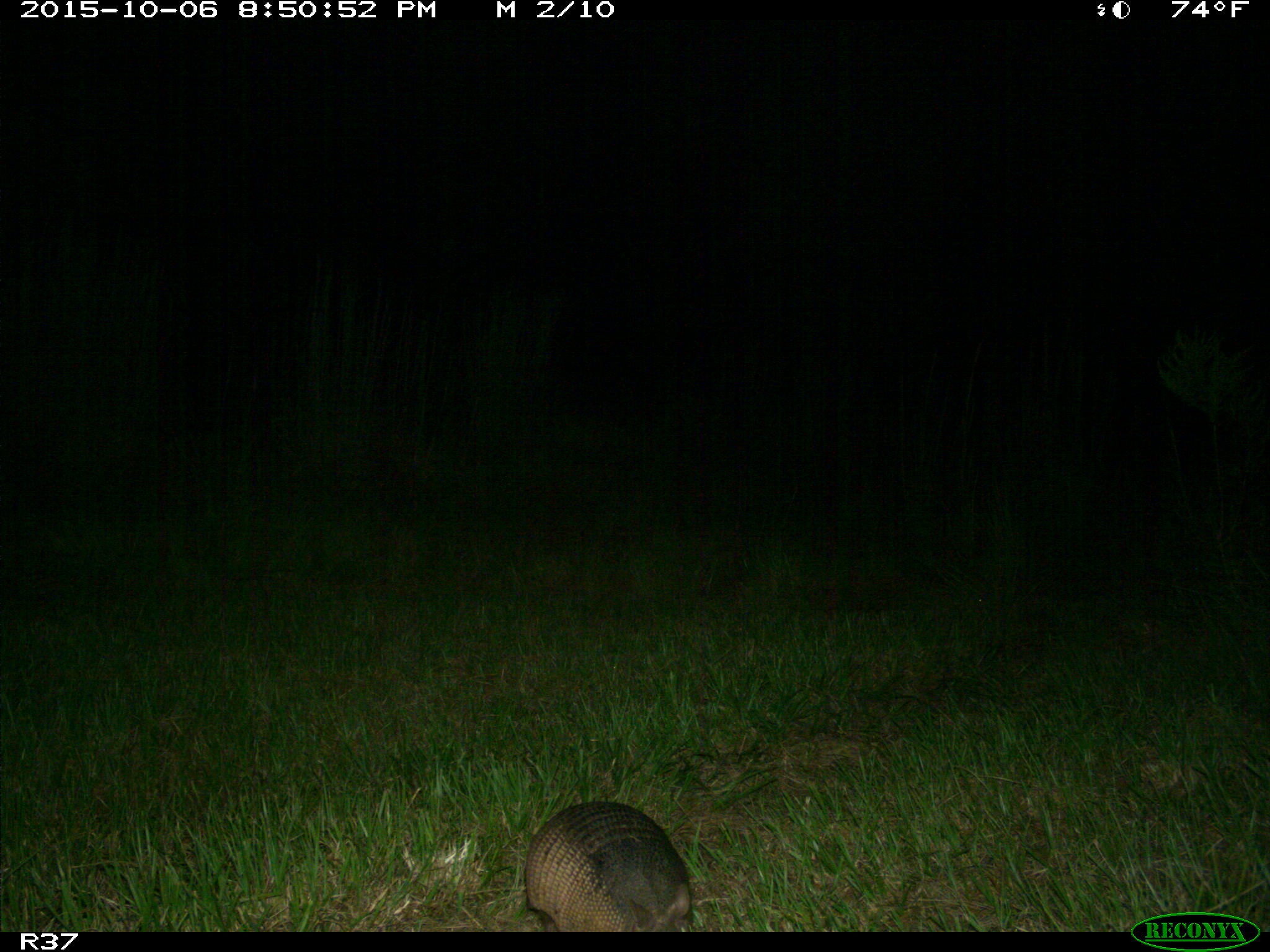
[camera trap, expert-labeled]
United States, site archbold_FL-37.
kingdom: Animalia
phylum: Chordata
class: Mammalia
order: Cingulata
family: Dasypodidae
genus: Dasypus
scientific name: Dasypus novemcinctus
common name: nine-banded armadillo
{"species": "Dasypus novemcinctus (nine-banded armadillo)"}